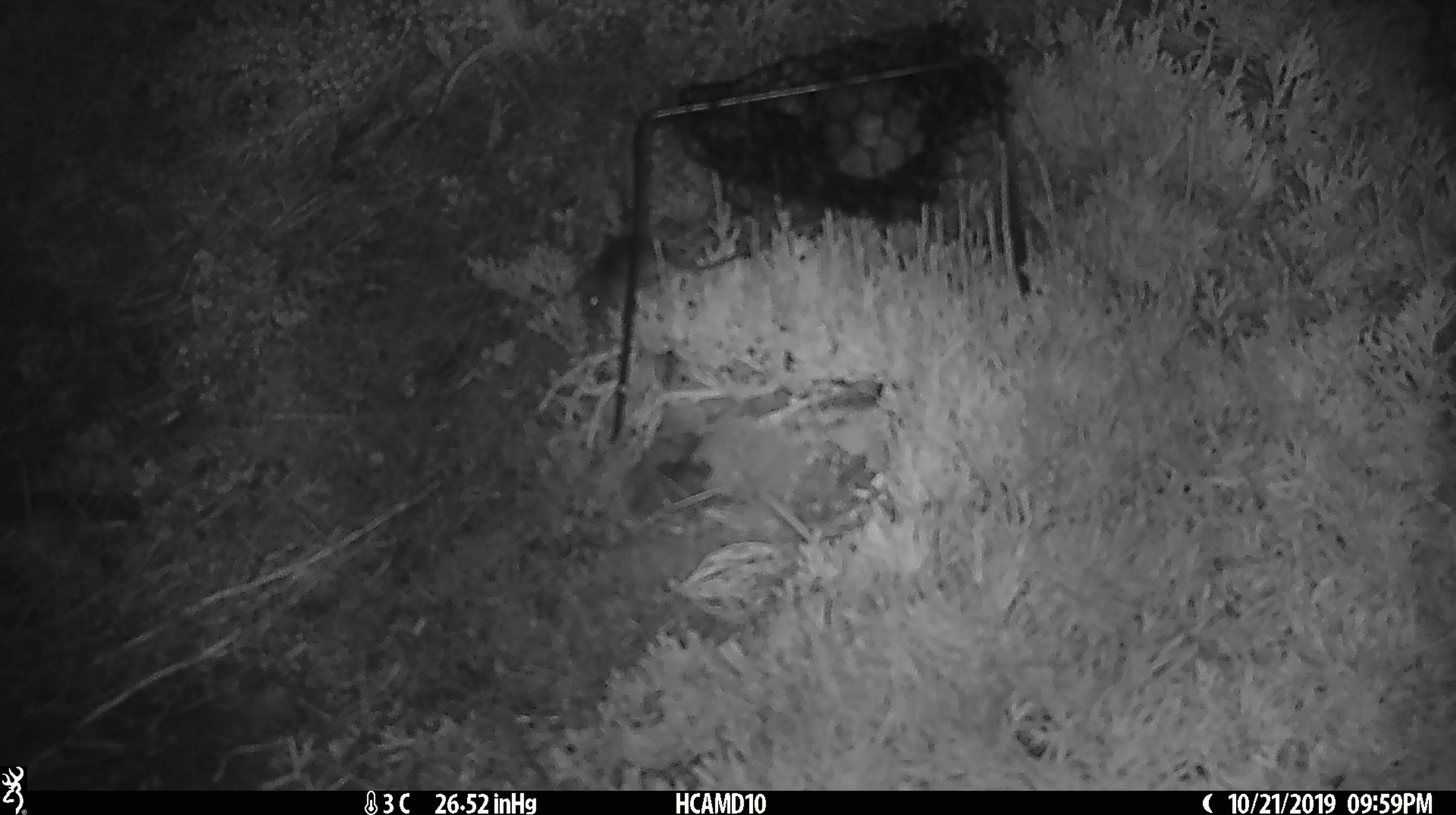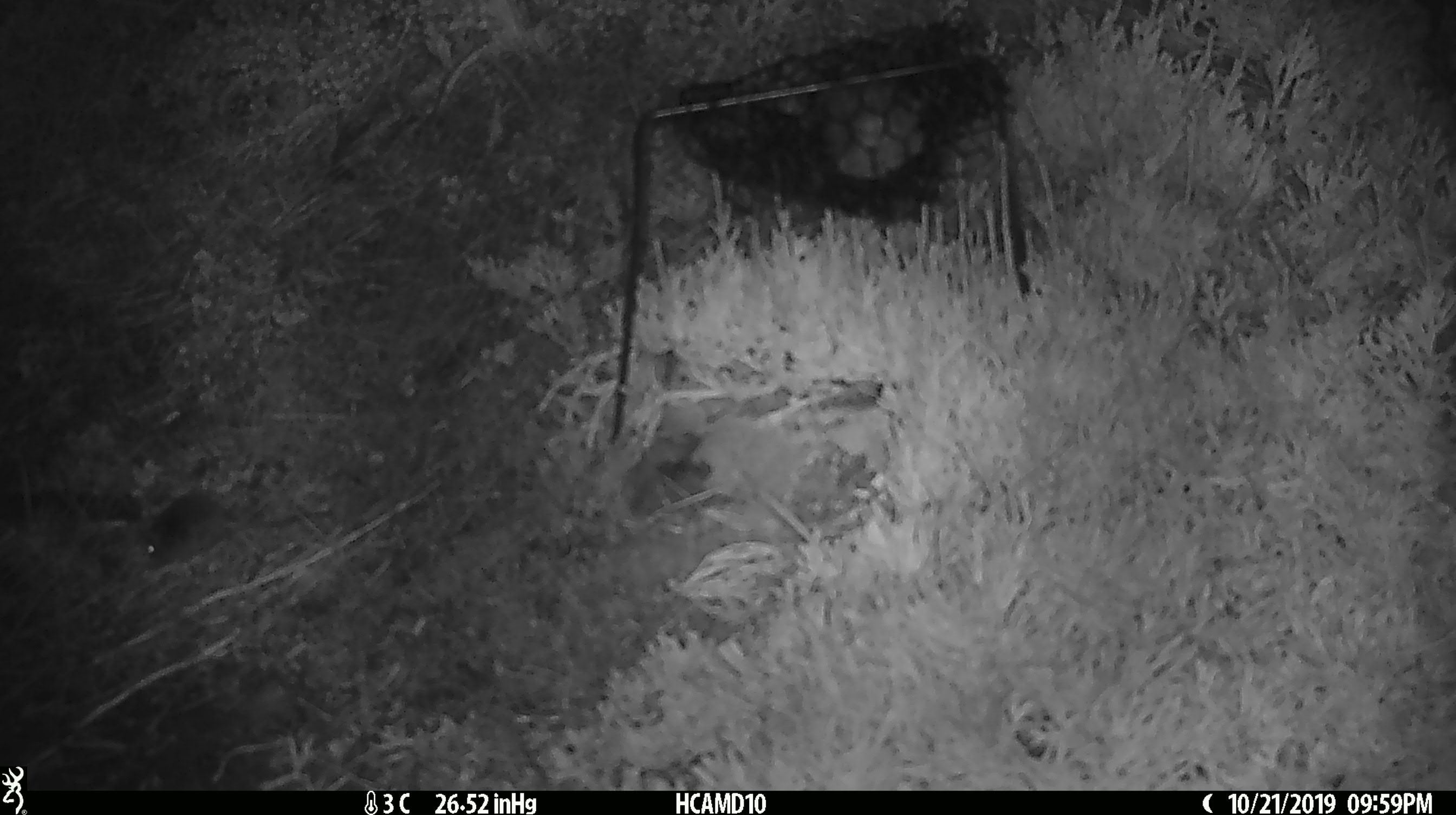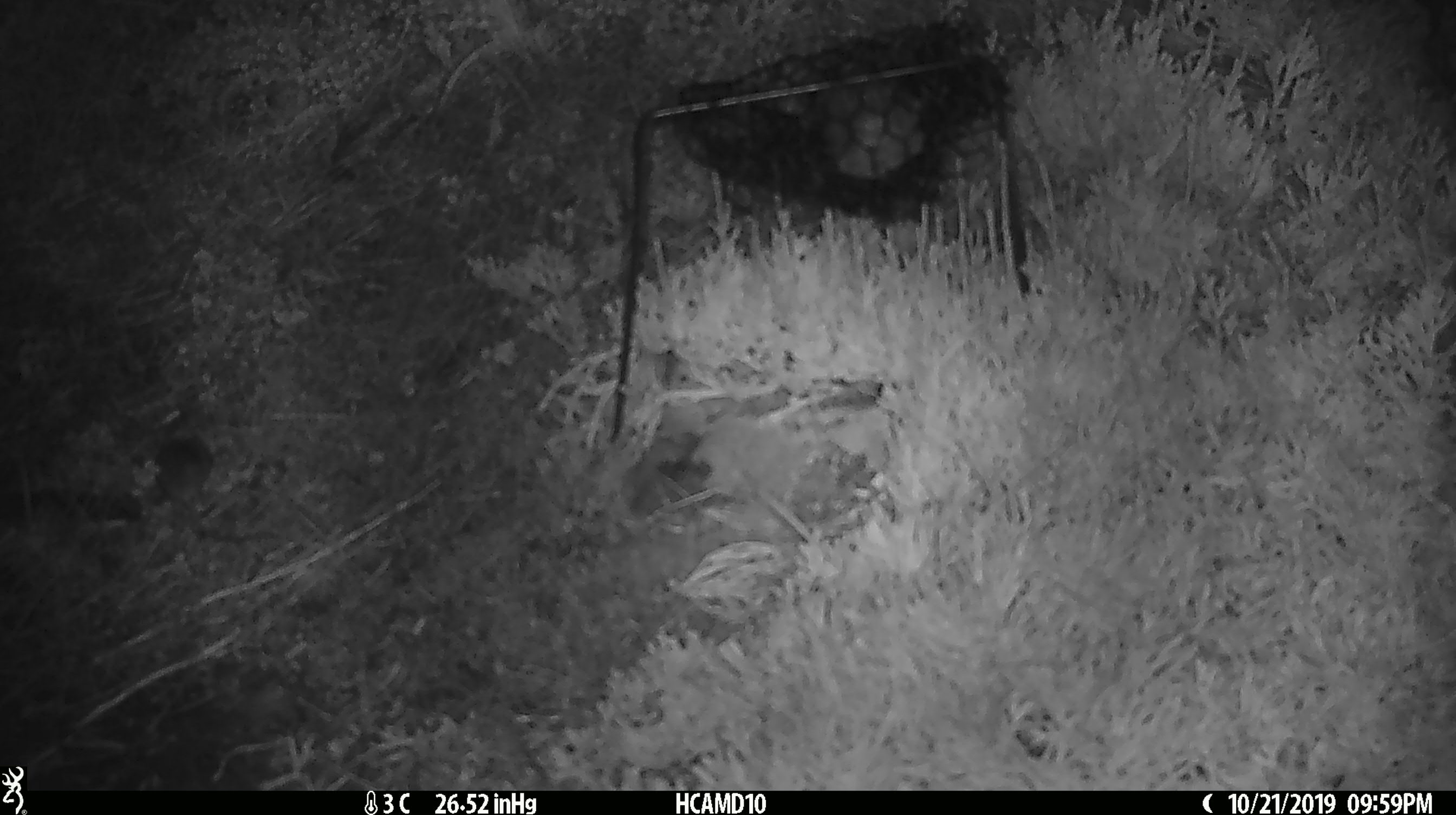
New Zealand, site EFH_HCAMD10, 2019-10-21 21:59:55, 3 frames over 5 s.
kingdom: Animalia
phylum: Chordata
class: Mammalia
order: Rodentia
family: Muridae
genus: Mus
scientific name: Mus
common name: mouse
Mouse (Mus).